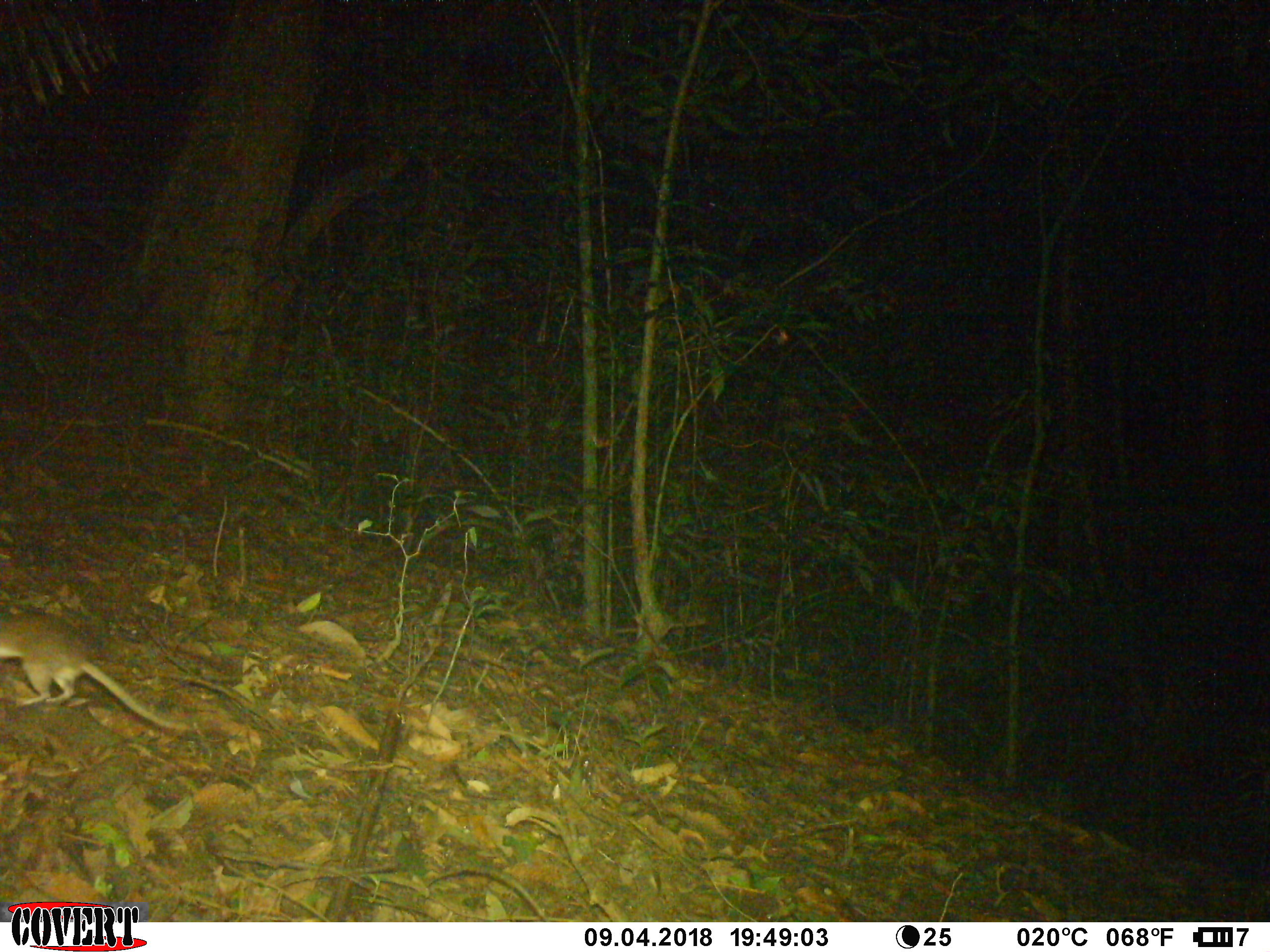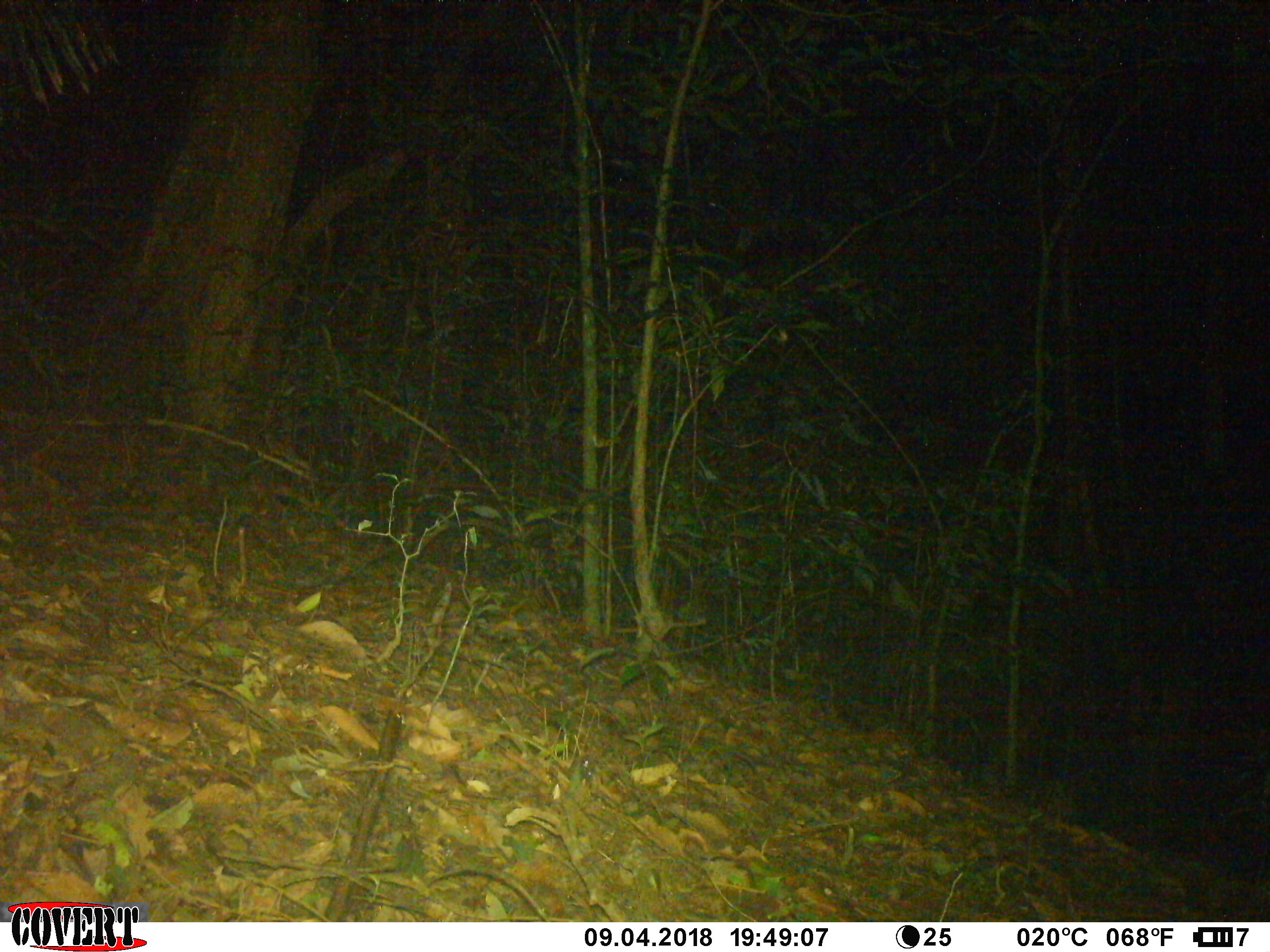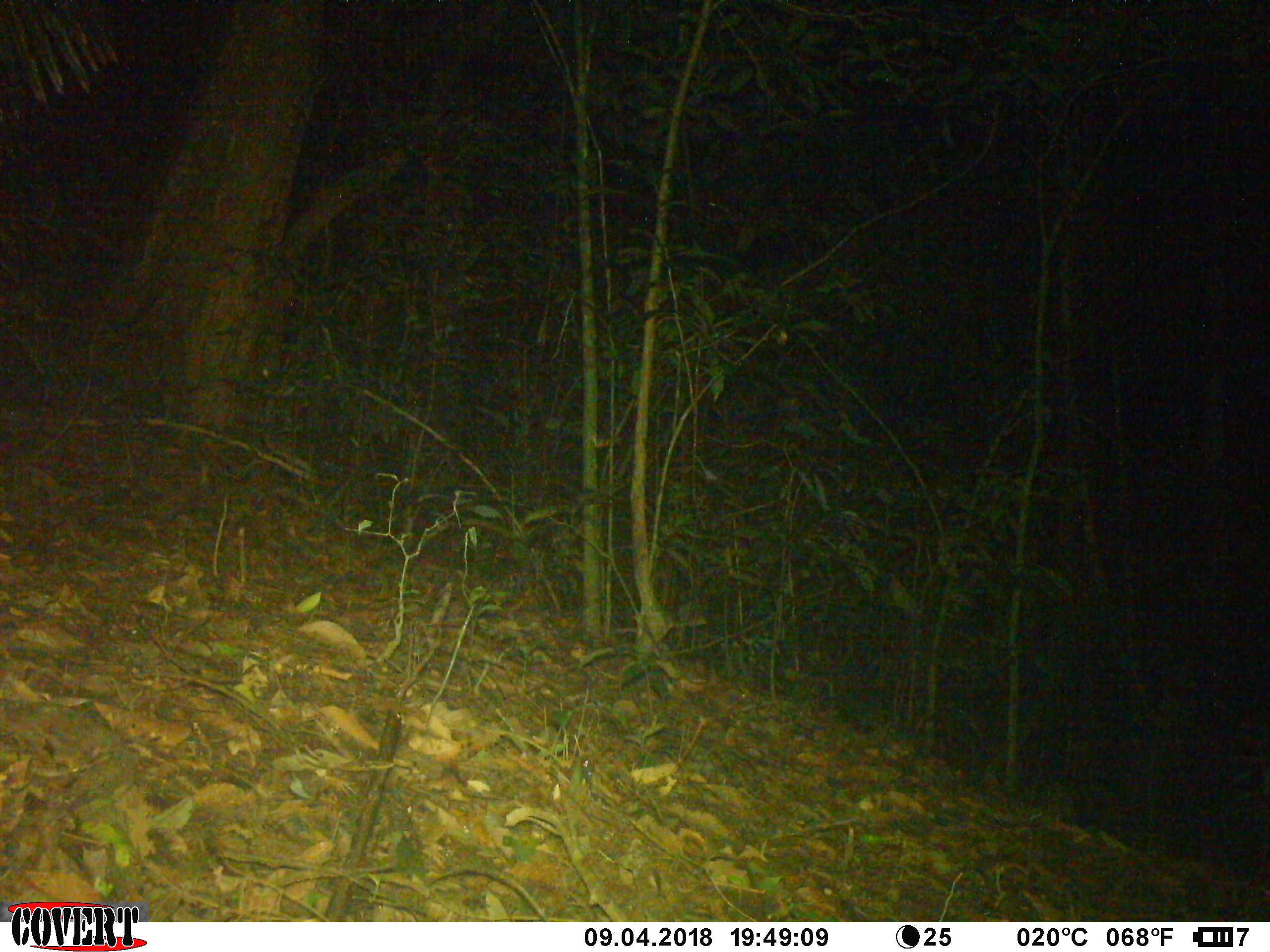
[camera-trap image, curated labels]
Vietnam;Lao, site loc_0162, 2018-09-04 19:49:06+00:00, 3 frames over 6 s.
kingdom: Animalia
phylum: Chordata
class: Mammalia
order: Rodentia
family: Muridae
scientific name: Muridae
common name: old-world mice and rats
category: unidentified murid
Unidentified murid (old-world mice and rats) (Muridae). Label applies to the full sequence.